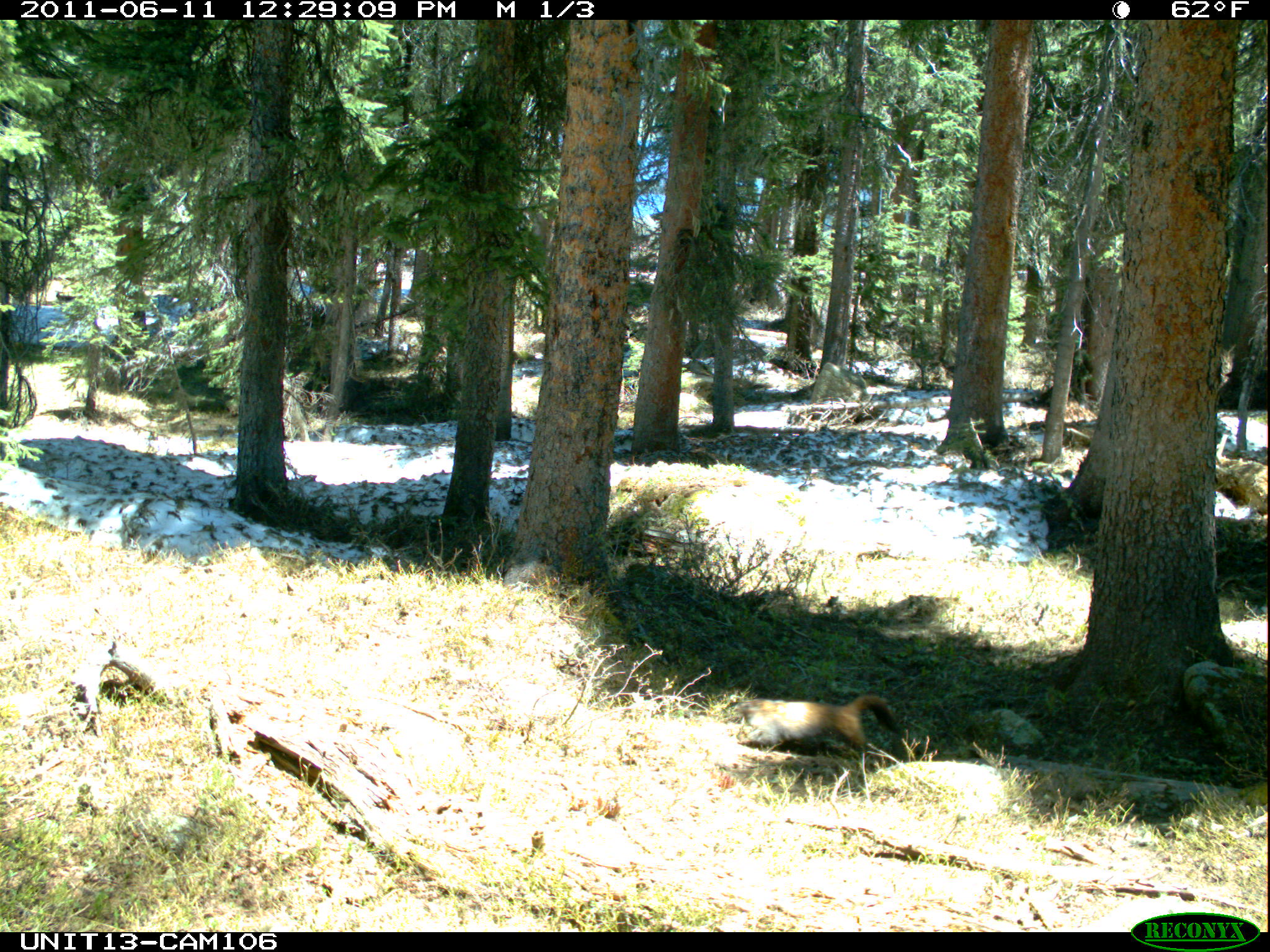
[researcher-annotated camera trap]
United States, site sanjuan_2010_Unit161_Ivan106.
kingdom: Animalia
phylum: Chordata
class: Mammalia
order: Rodentia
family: Sciuridae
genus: Marmota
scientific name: Marmota flaviventris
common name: yellow-bellied marmot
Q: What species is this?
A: Marmota flaviventris (yellow-bellied marmot).